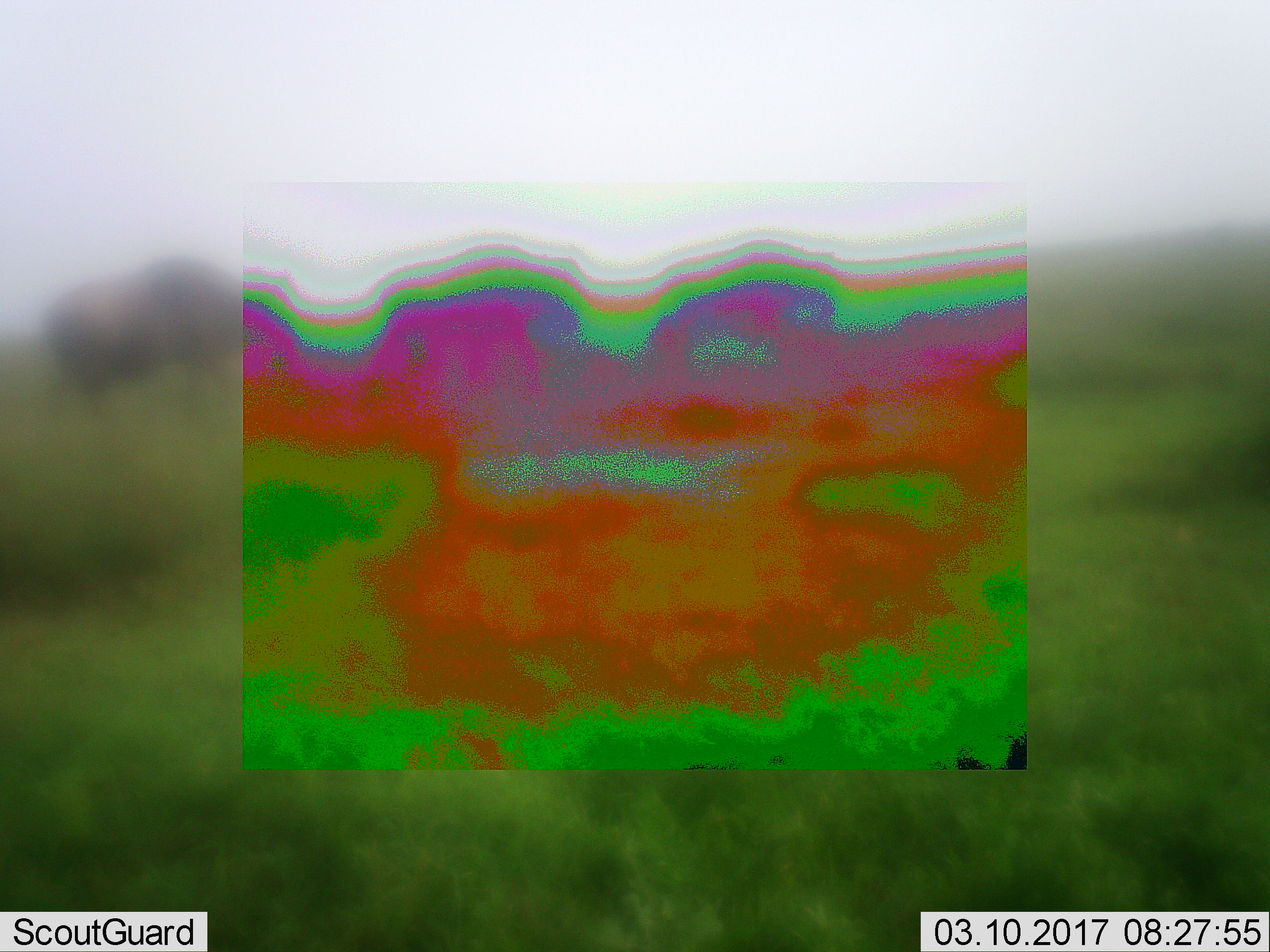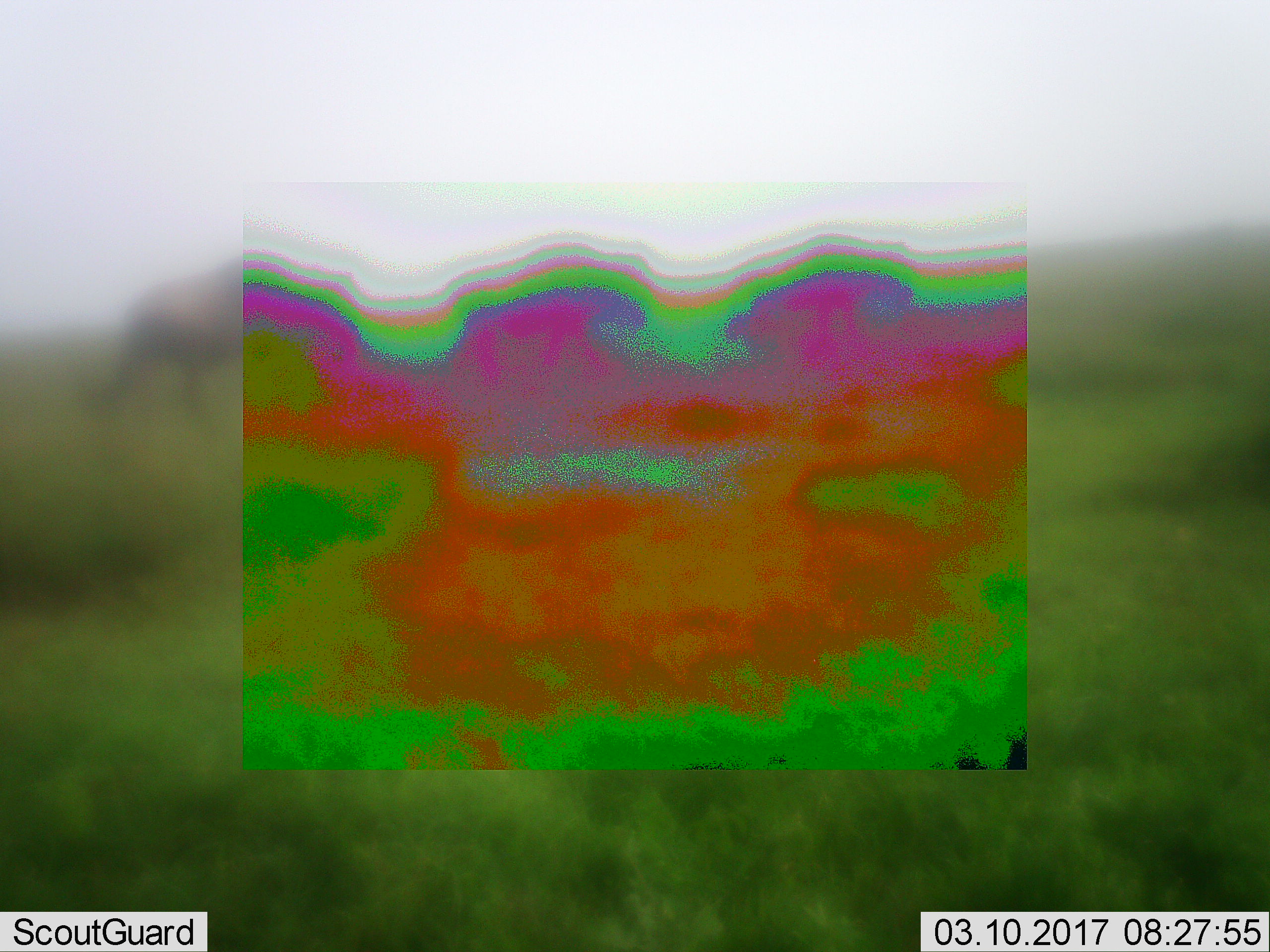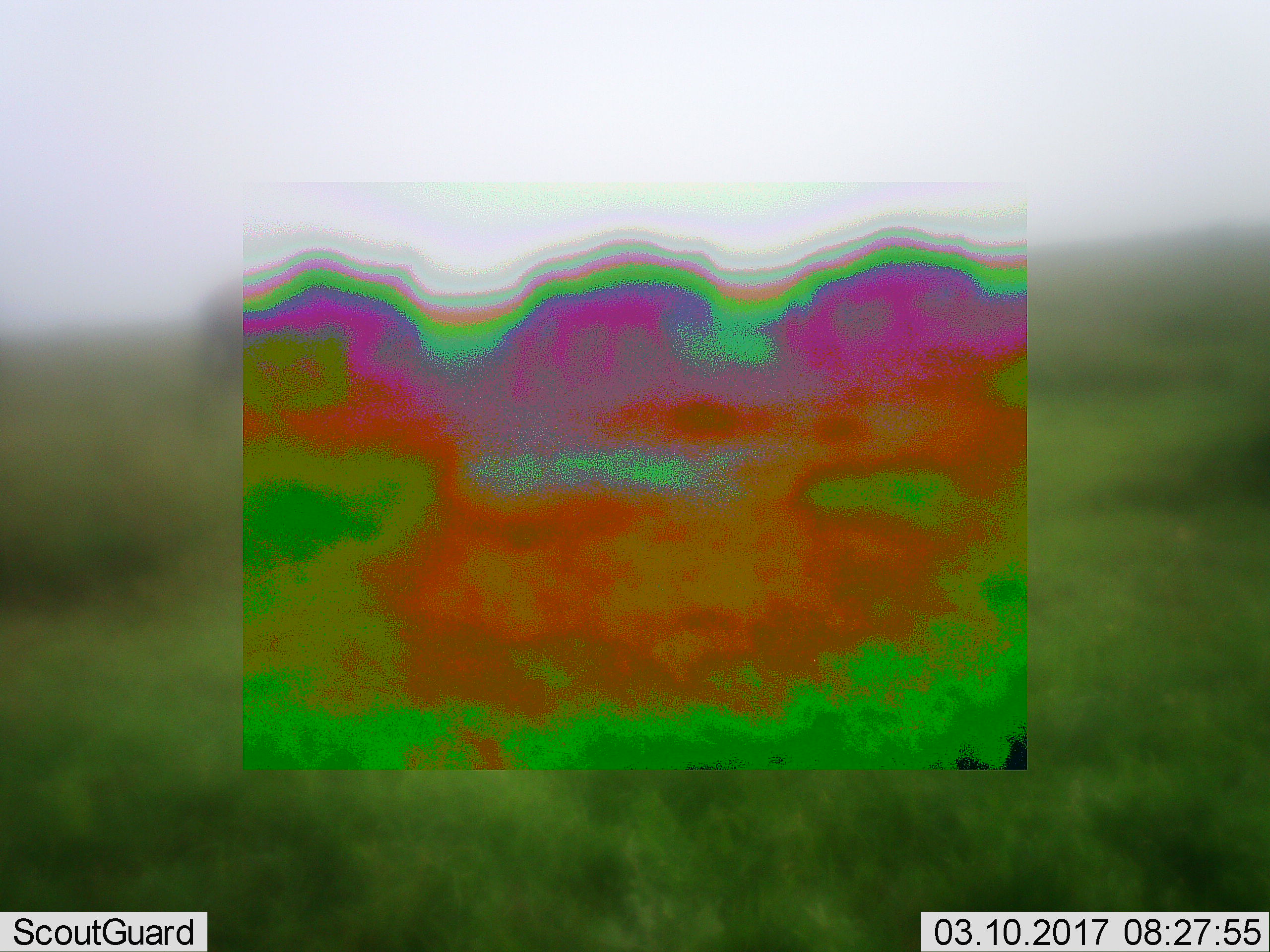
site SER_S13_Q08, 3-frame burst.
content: unidentified animal